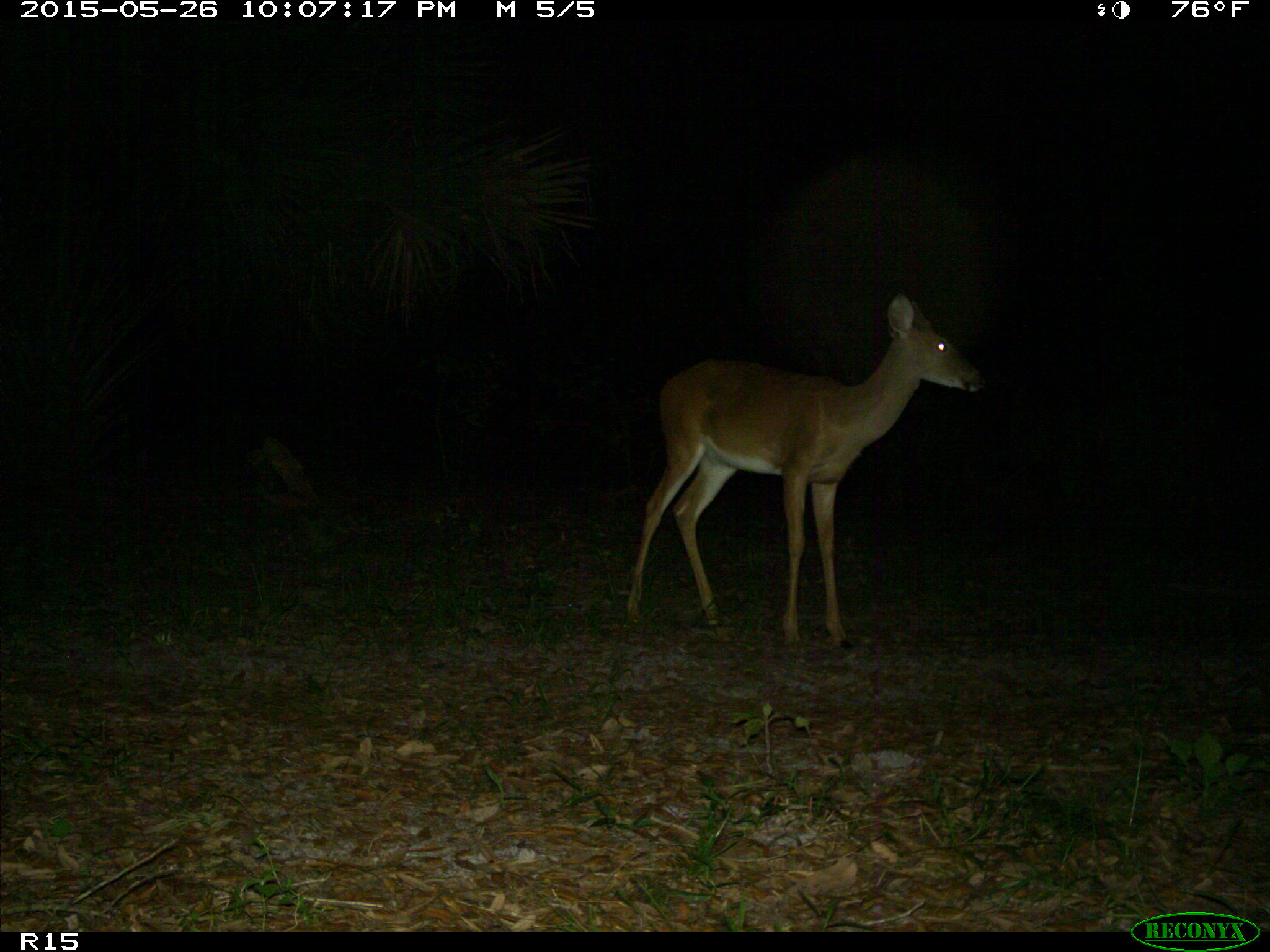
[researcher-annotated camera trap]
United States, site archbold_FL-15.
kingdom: Animalia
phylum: Chordata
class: Mammalia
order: Artiodactyla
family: Cervidae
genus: Odocoileus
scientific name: Odocoileus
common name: deer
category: unidentified deer